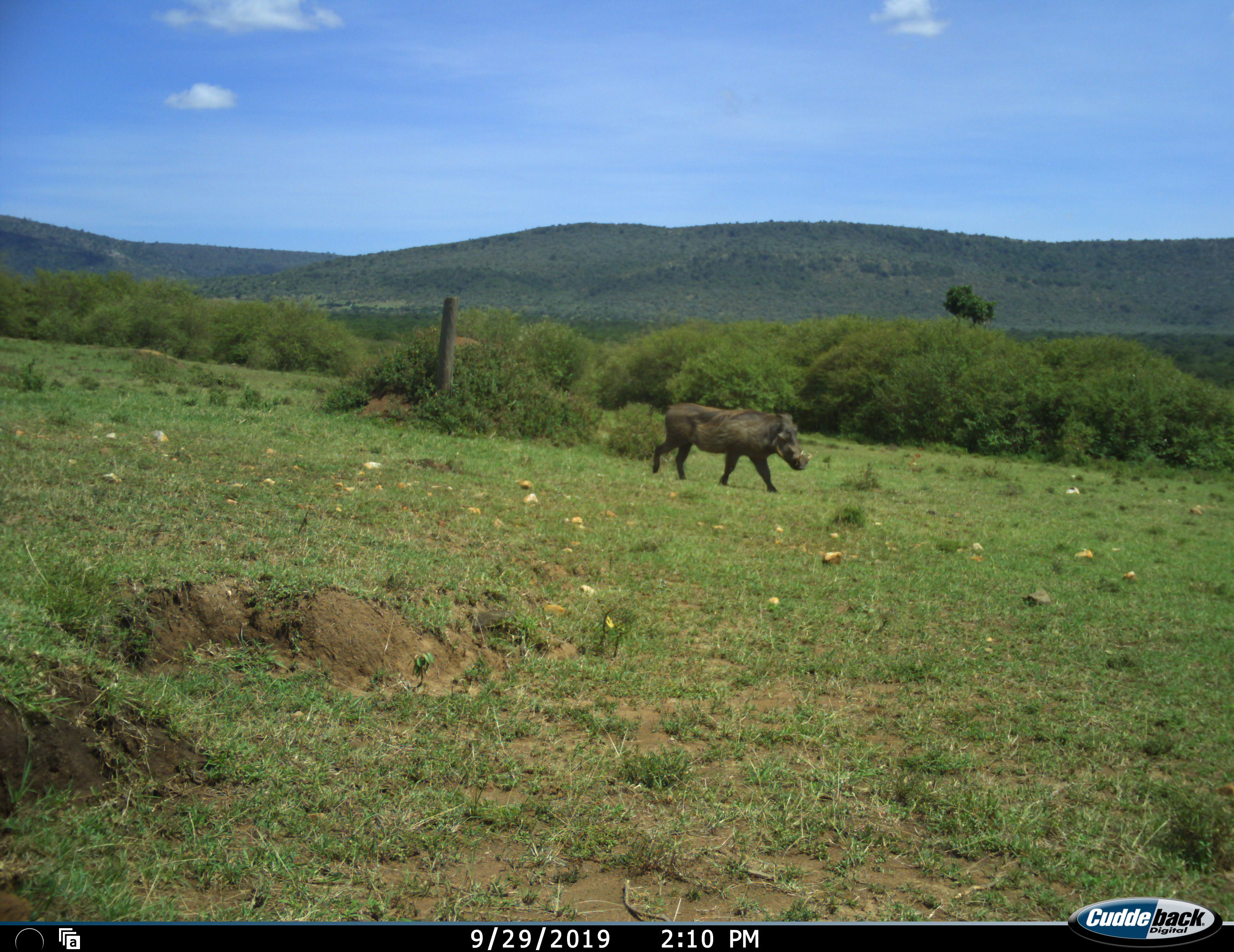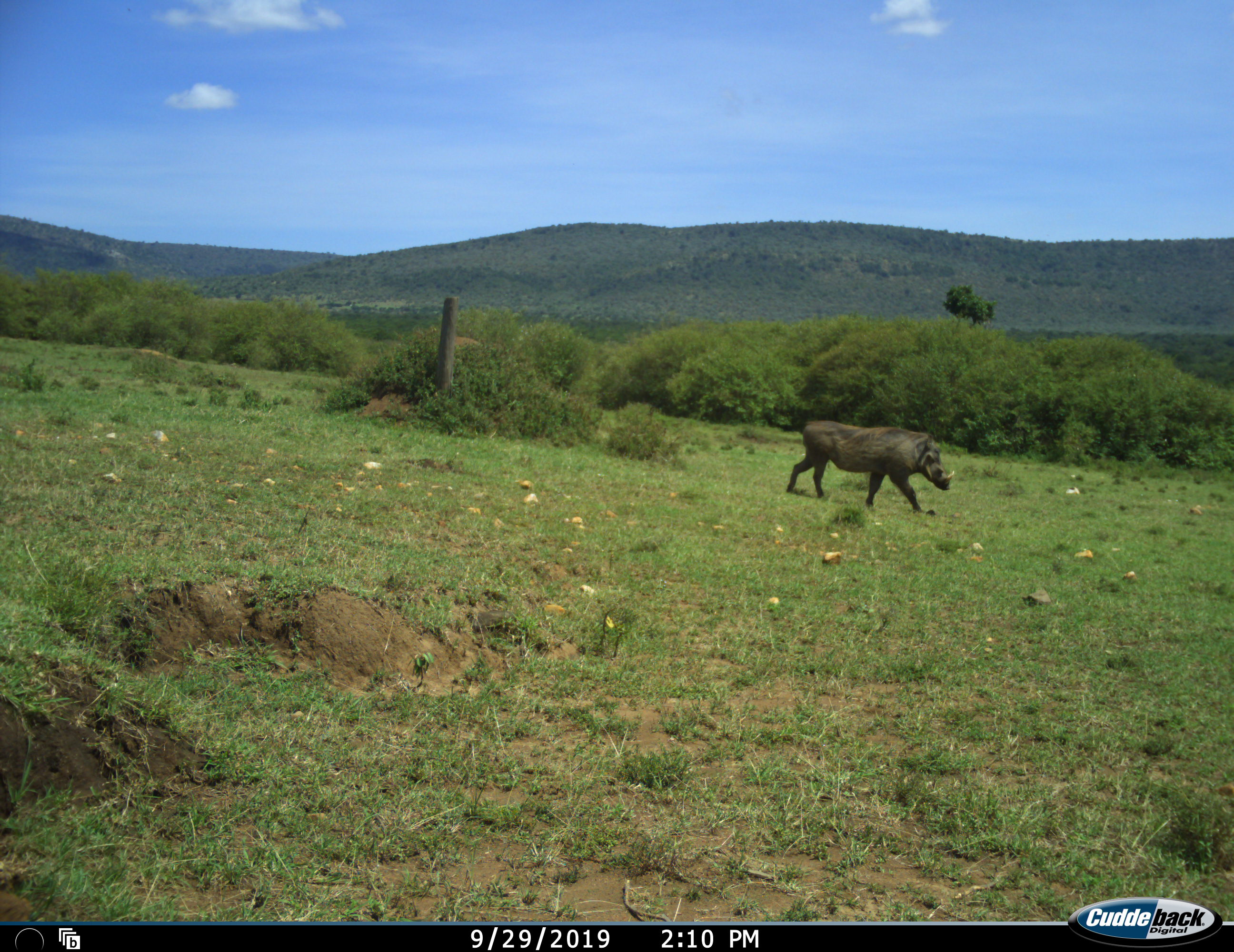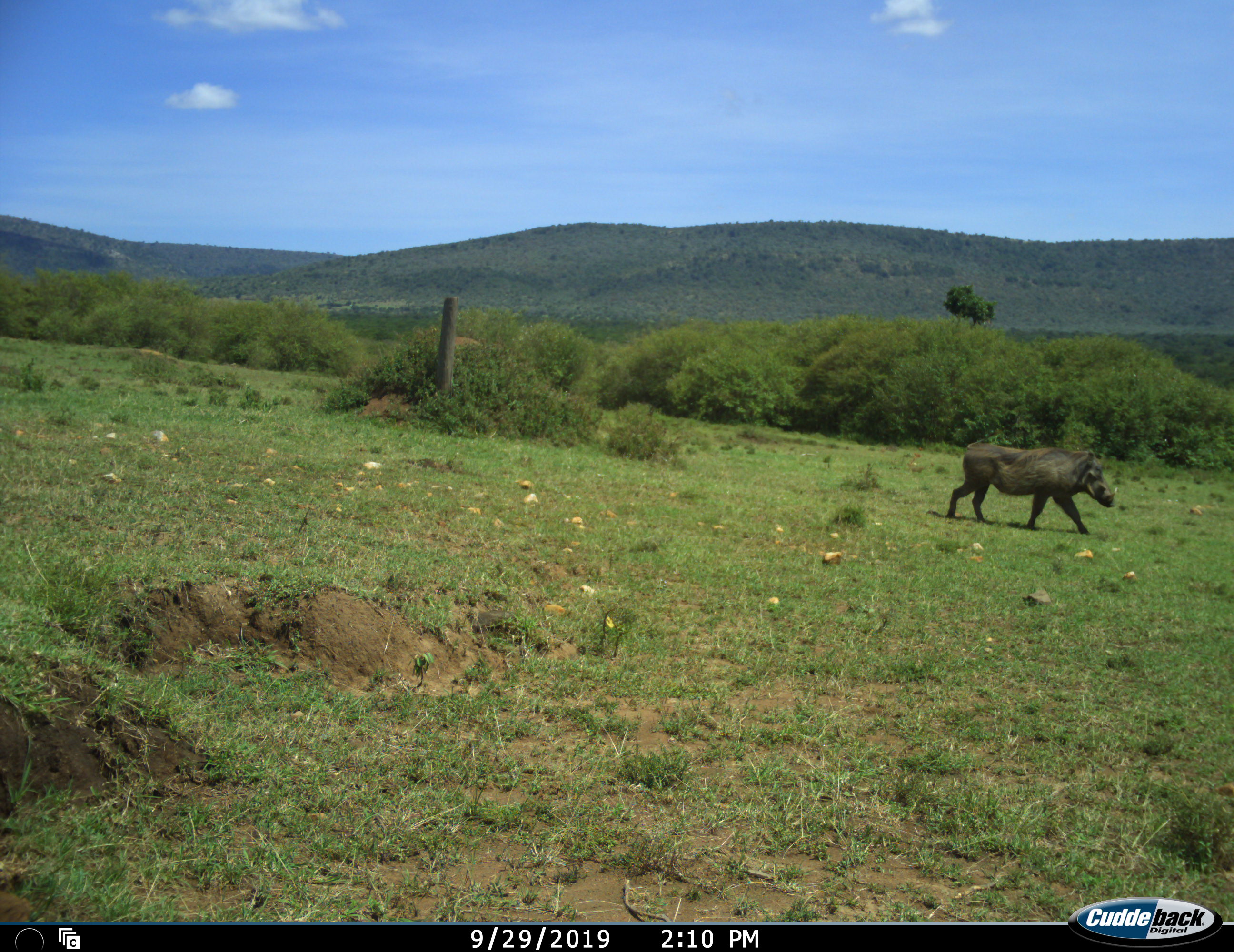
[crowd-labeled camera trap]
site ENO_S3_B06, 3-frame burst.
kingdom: Animalia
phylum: Chordata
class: Mammalia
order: Artiodactyla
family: Suidae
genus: Phacochoerus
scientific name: Phacochoerus africanus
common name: warthog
Warthog (Phacochoerus africanus), count 1. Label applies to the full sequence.